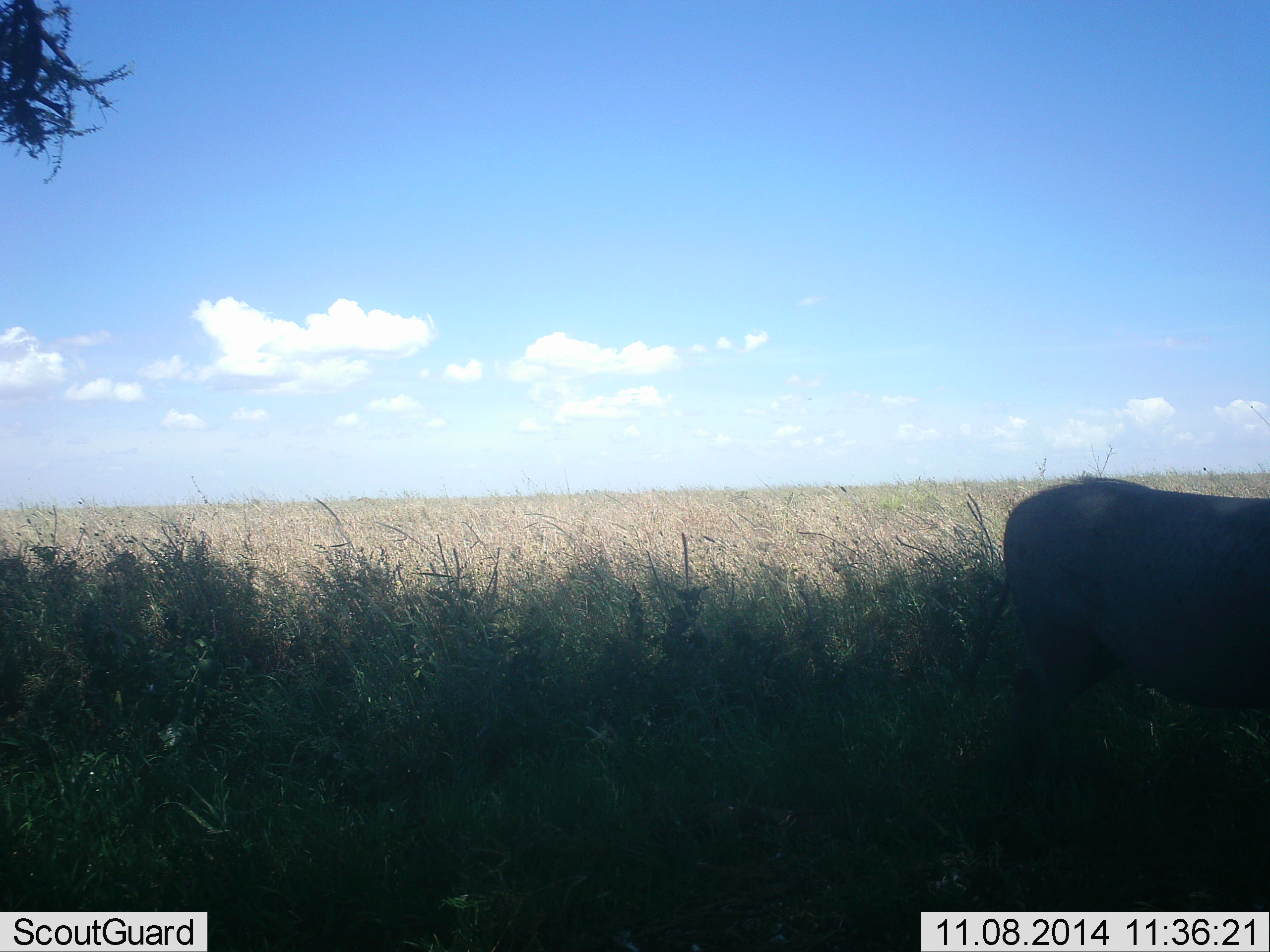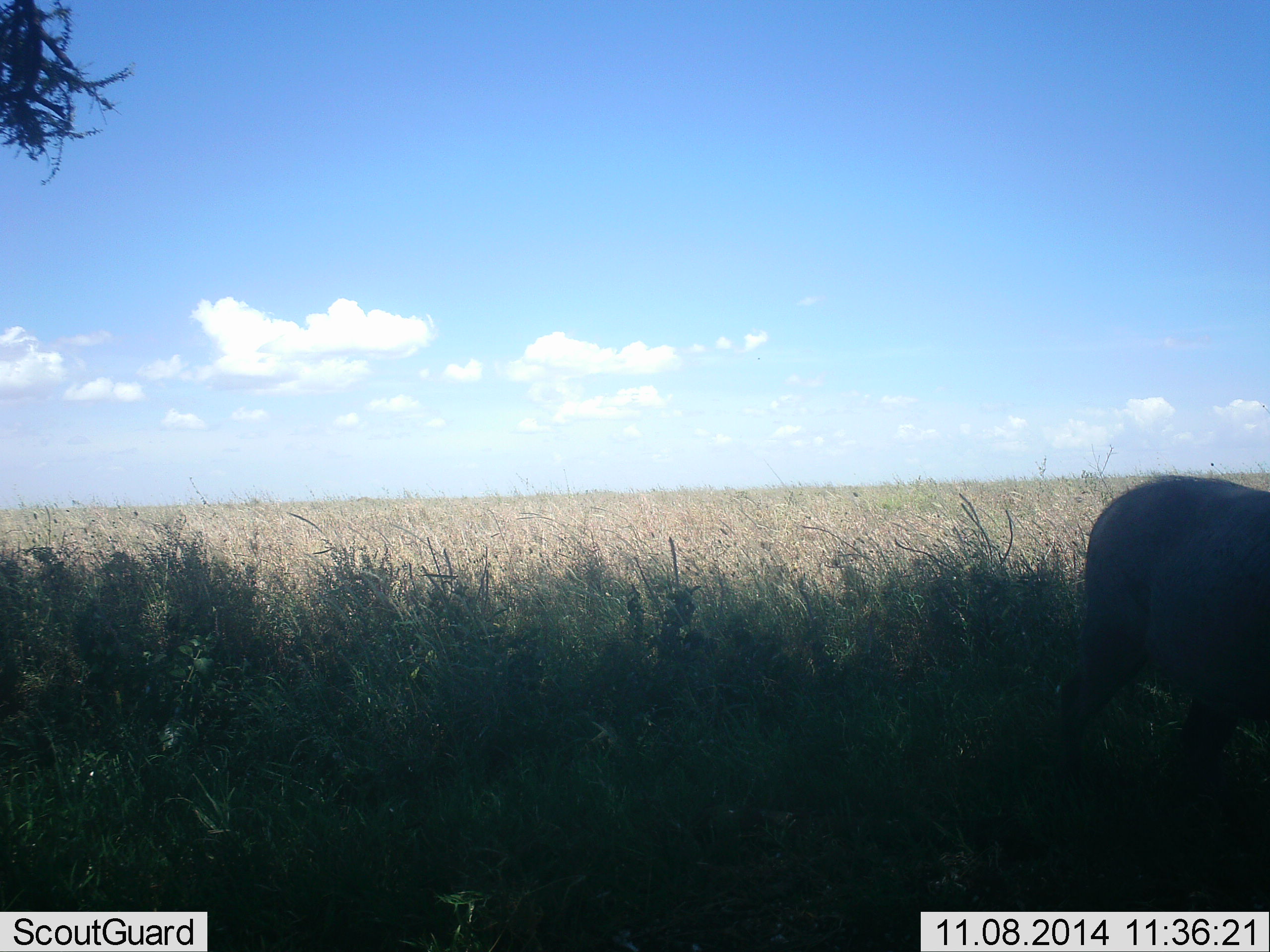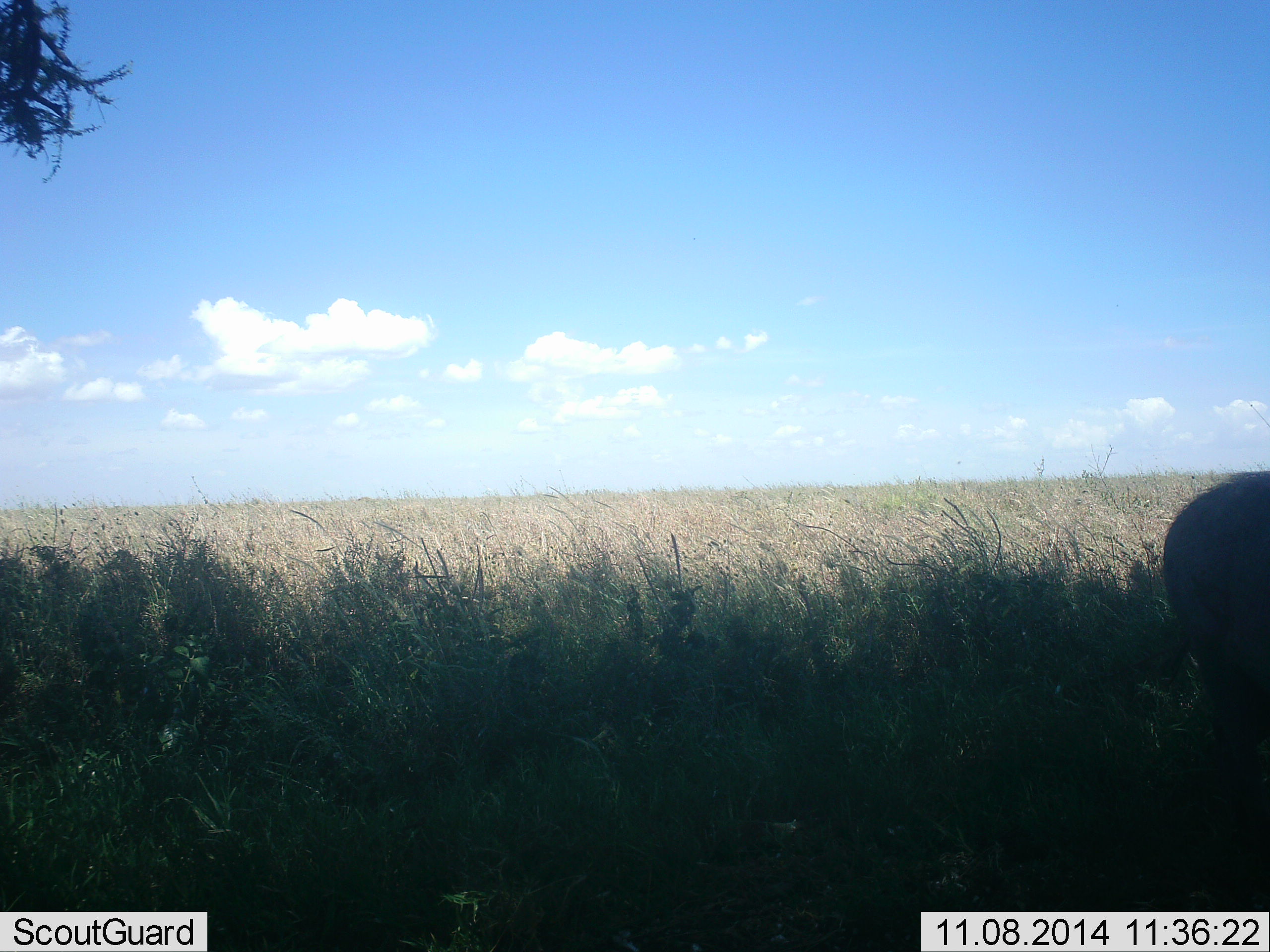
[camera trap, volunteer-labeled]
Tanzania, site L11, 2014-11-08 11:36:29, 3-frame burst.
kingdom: Animalia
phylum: Chordata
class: Mammalia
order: Artiodactyla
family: Suidae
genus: Phacochoerus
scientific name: Phacochoerus africanus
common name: warthog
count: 1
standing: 20%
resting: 0%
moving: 80%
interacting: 0%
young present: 0%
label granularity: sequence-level